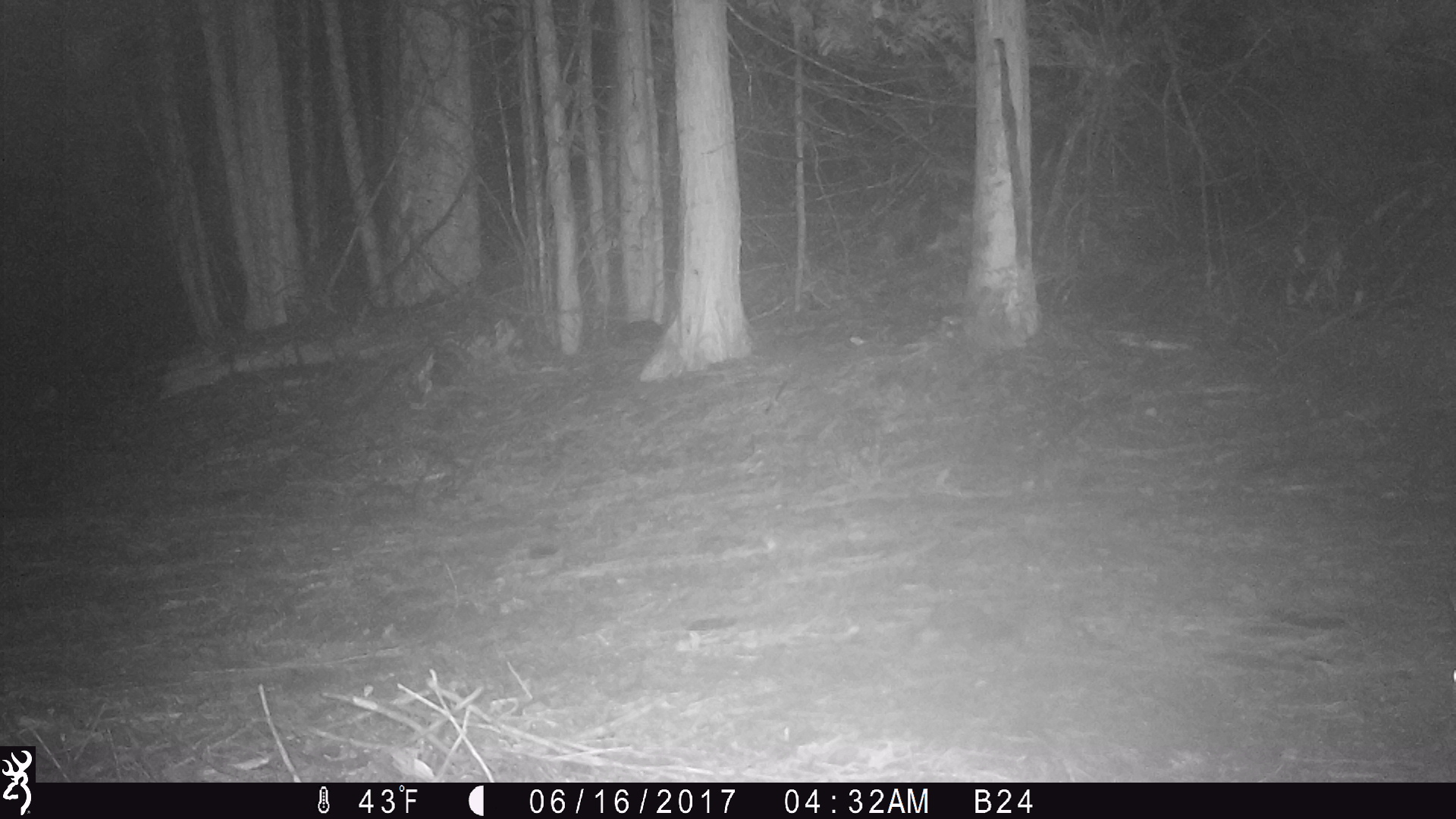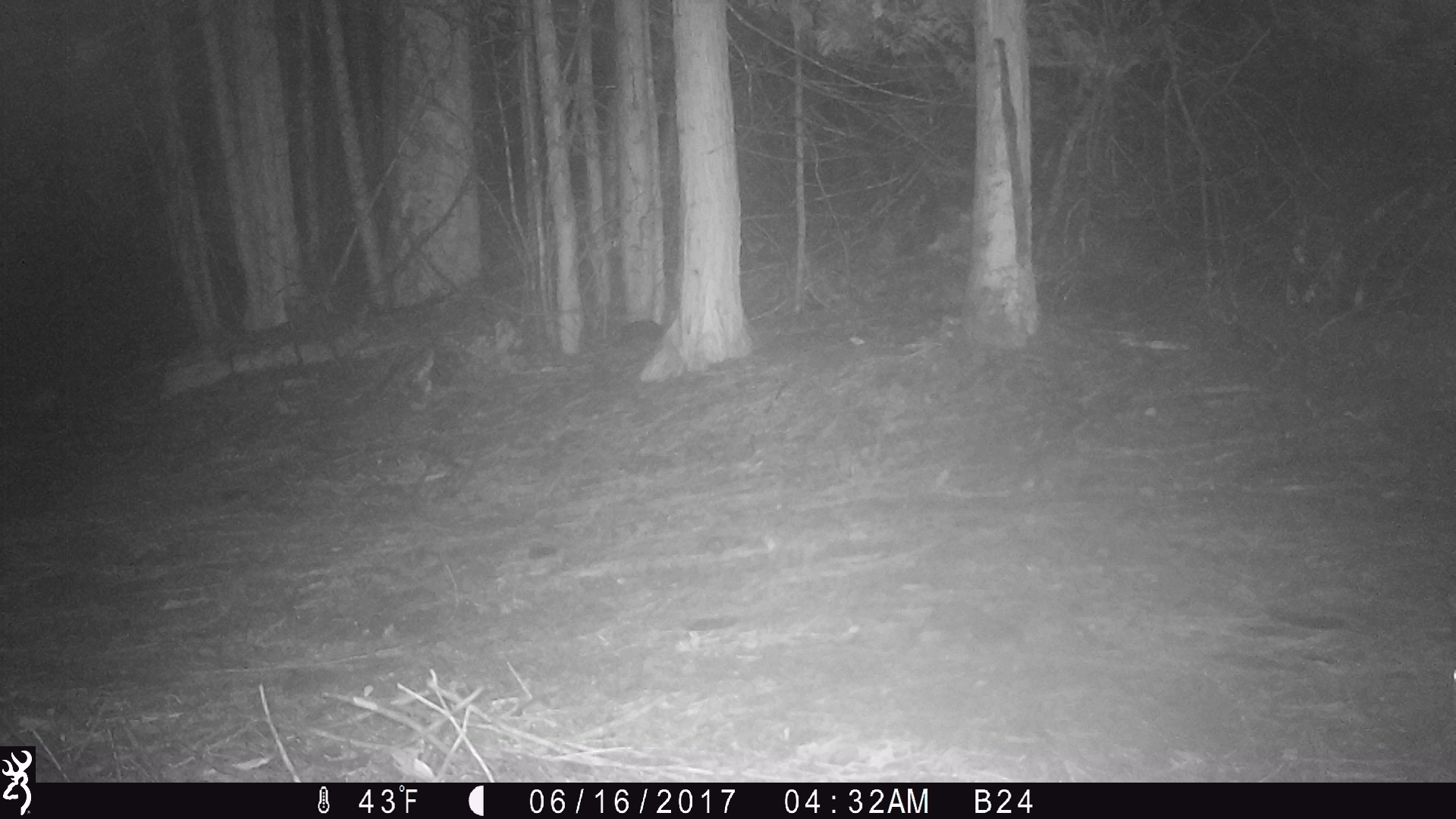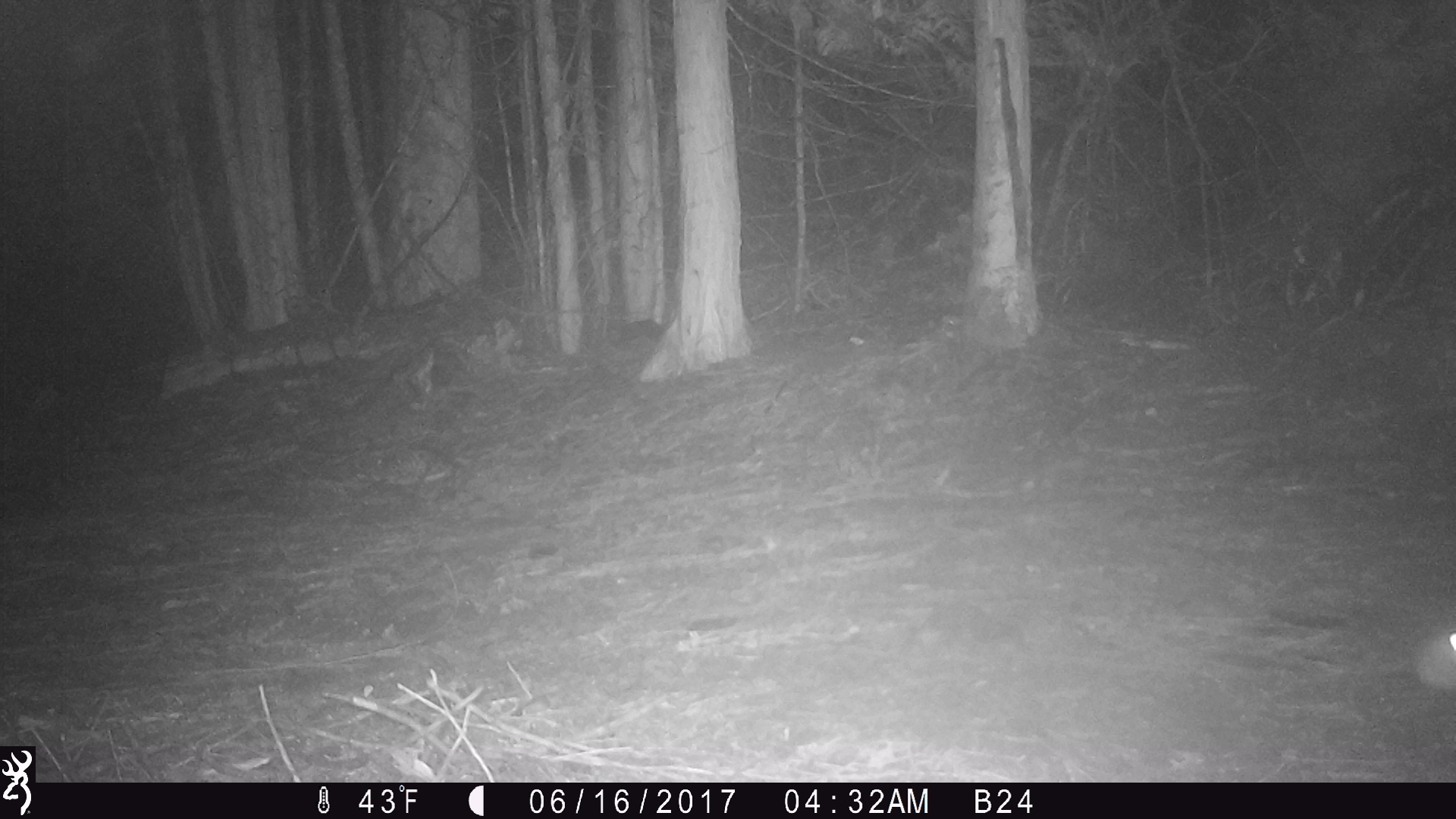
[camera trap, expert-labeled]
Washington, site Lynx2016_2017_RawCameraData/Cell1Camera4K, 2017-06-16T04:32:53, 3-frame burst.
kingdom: Animalia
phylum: Chordata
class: Mammalia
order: Lagomorpha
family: Leporidae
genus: Lepus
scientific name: Lepus americanus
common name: snowshoe hare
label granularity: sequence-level